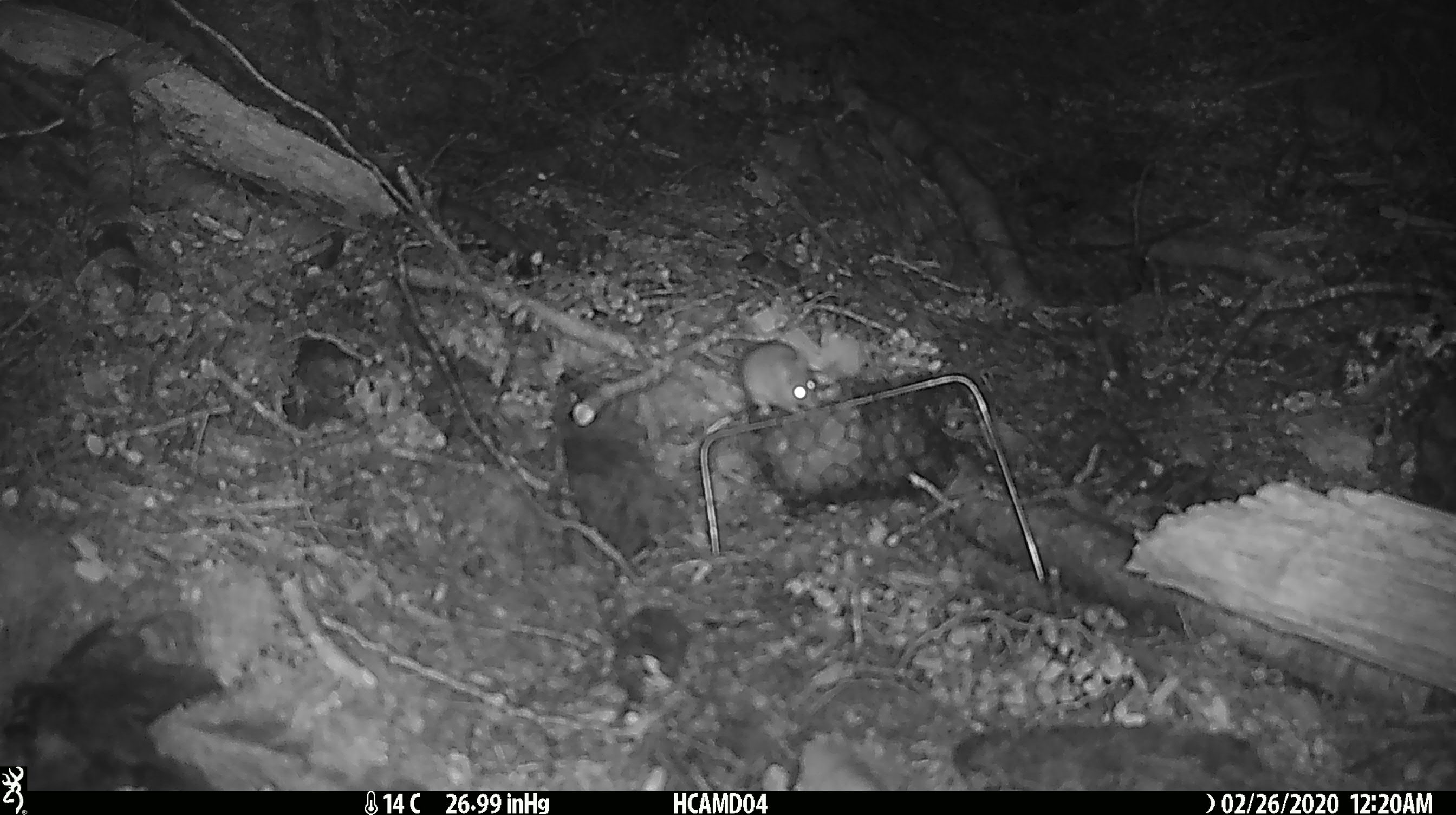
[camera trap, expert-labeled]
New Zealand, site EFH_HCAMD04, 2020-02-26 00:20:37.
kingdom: Animalia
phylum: Chordata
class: Mammalia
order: Rodentia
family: Muridae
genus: Mus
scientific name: Mus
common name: mouse